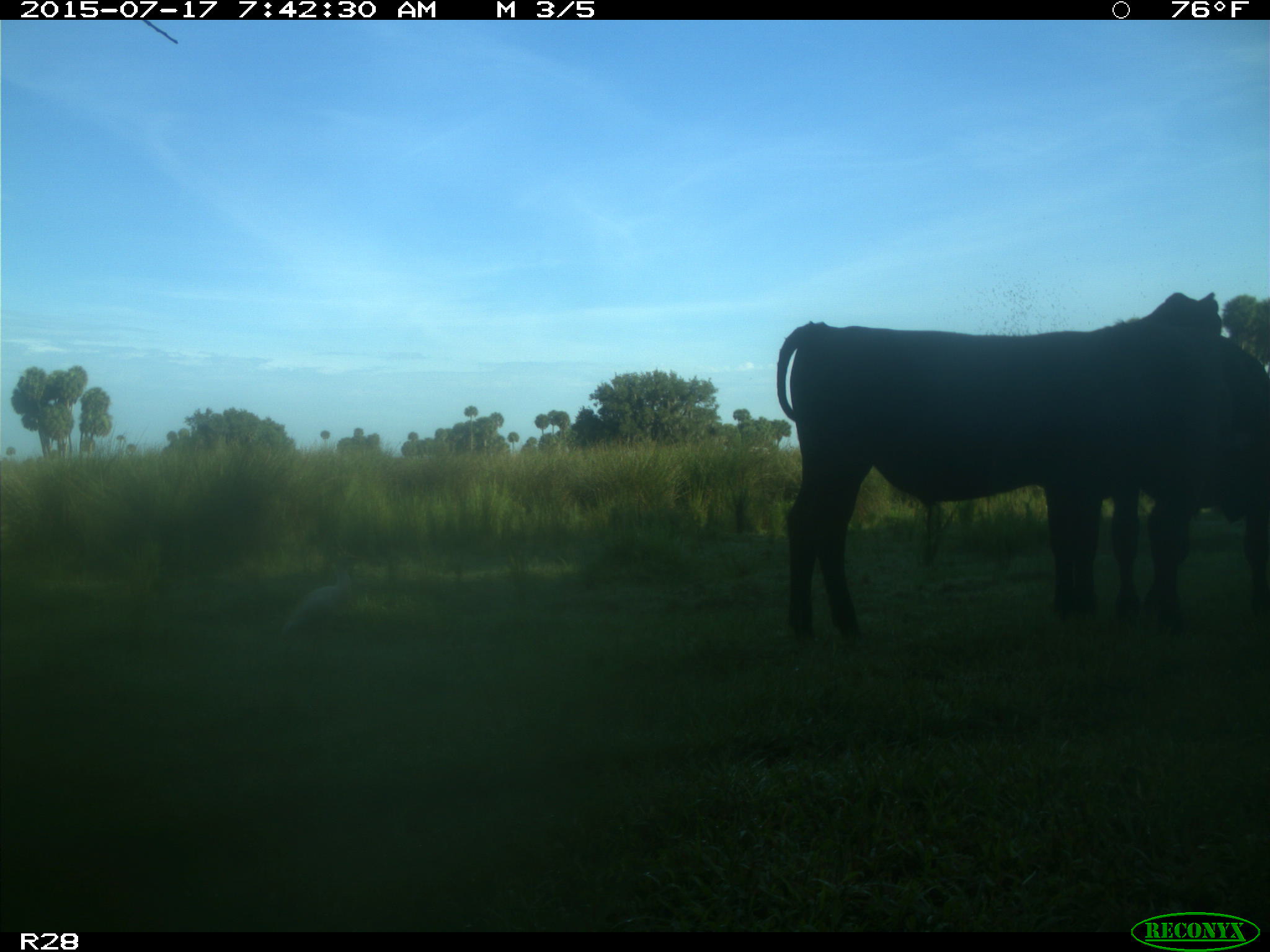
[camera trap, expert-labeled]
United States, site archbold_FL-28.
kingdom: Animalia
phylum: Chordata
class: Mammalia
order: Artiodactyla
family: Bovidae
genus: Bos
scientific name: Bos taurus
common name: domestic cow